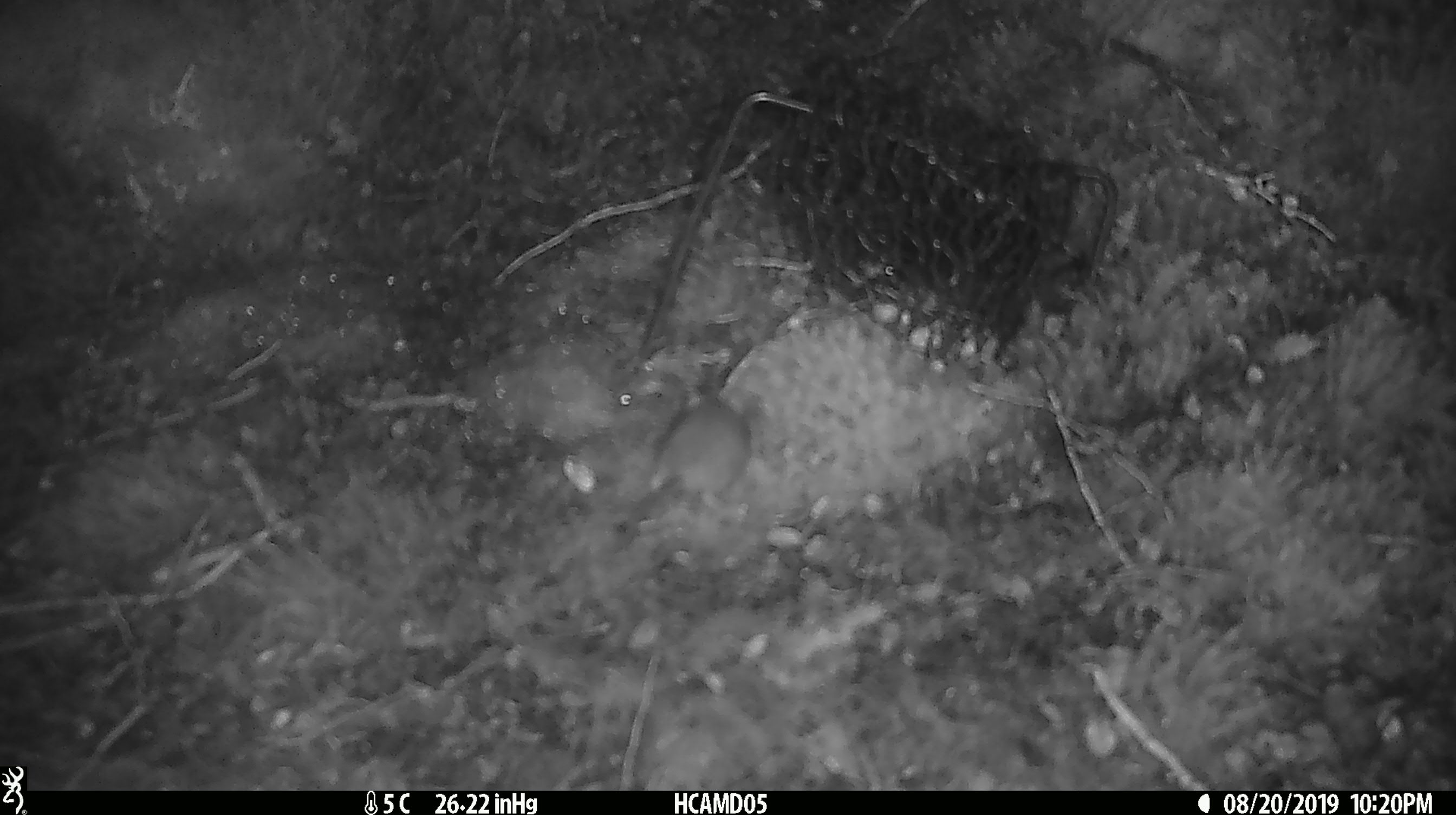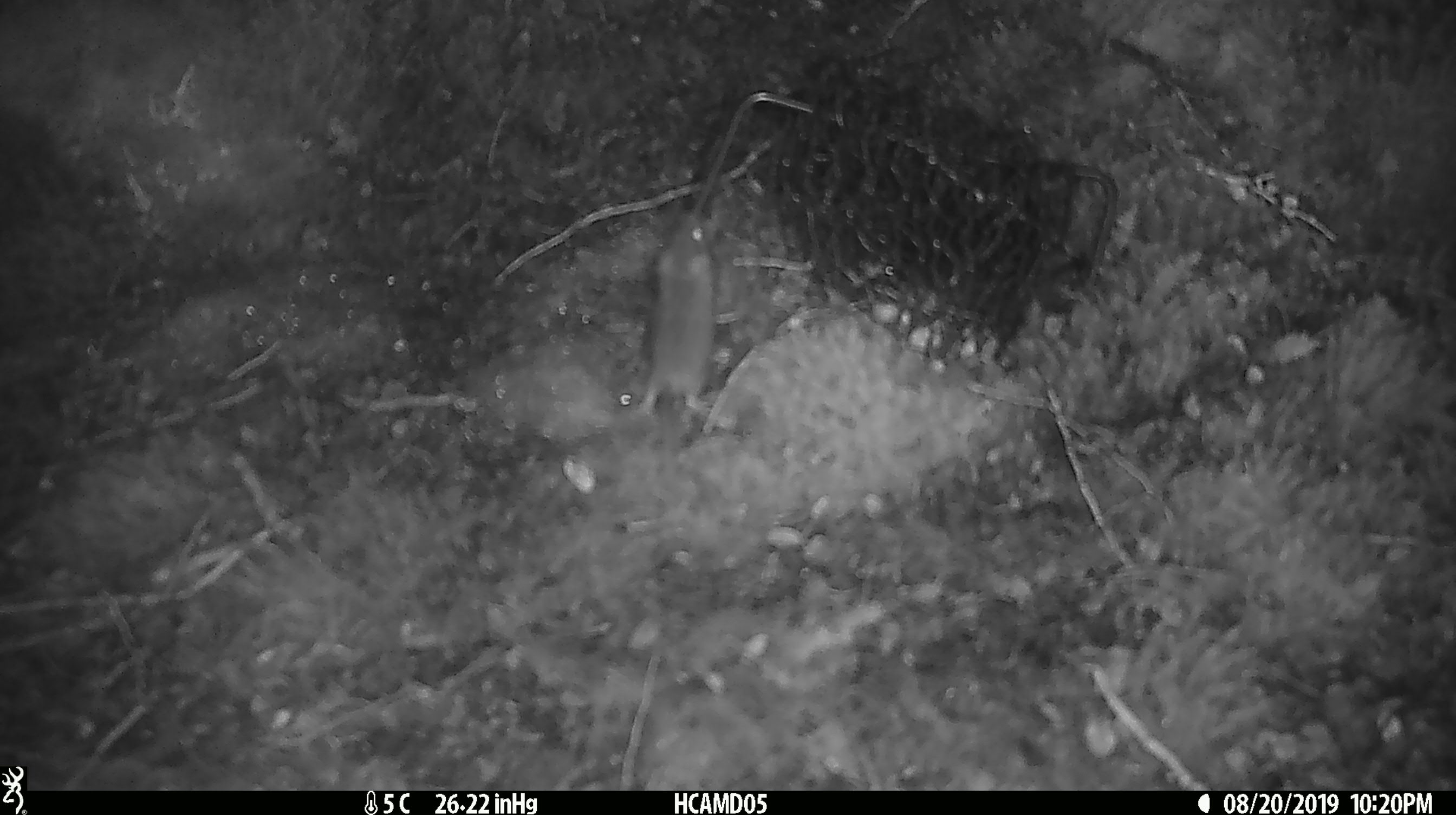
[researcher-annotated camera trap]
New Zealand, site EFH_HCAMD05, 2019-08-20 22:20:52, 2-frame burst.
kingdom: Animalia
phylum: Chordata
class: Mammalia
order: Rodentia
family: Muridae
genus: Mus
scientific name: Mus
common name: mouse